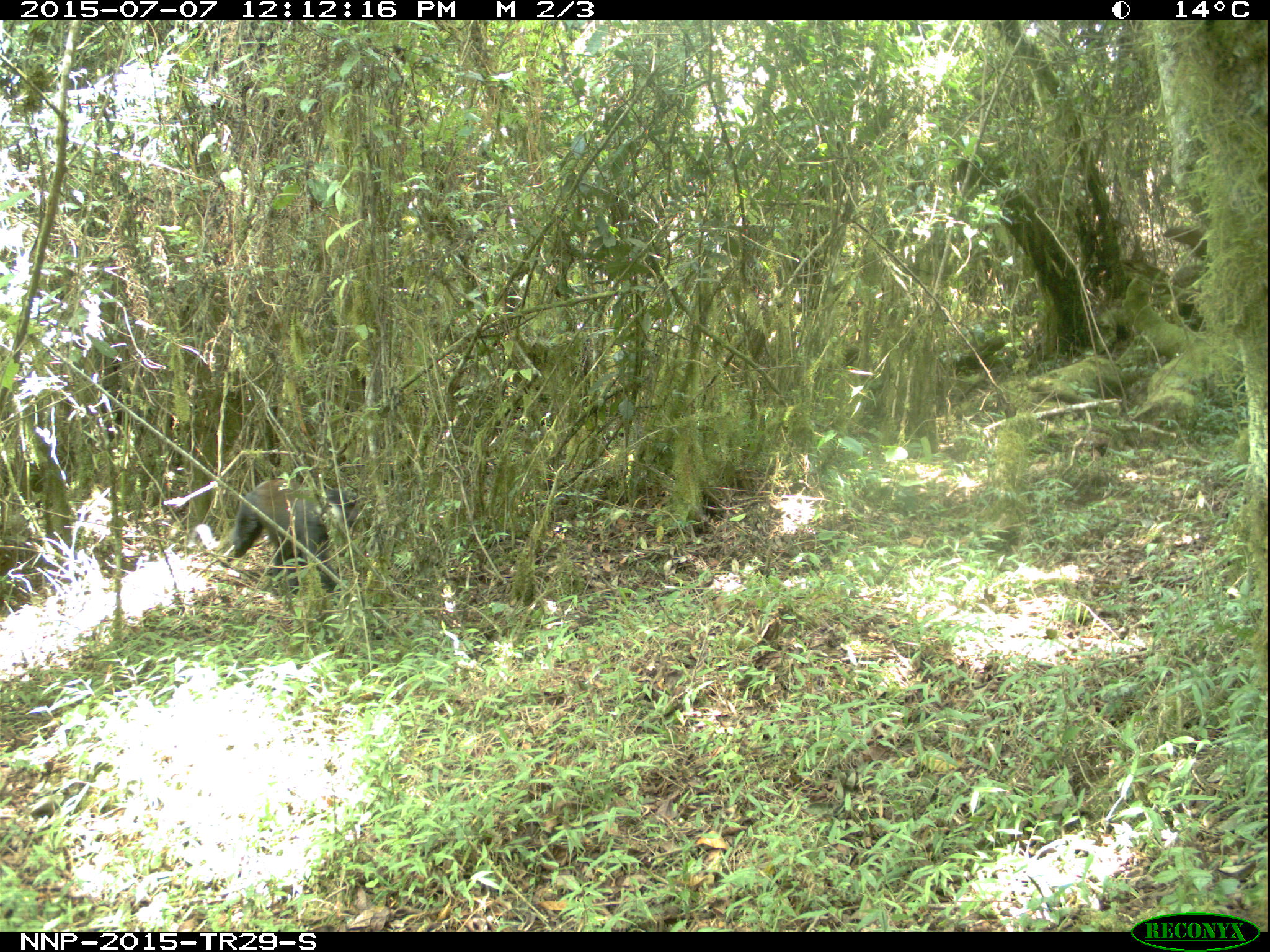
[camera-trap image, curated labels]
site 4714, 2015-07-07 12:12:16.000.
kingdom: Animalia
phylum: Chordata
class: Mammalia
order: Primates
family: Cercopithecidae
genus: Allochrocebus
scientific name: Allochrocebus lhoesti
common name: l'hoest's monkey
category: cercopithecus lhoesti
Cercopithecus lhoesti (l'hoest's monkey) (Allochrocebus lhoesti), count 1.